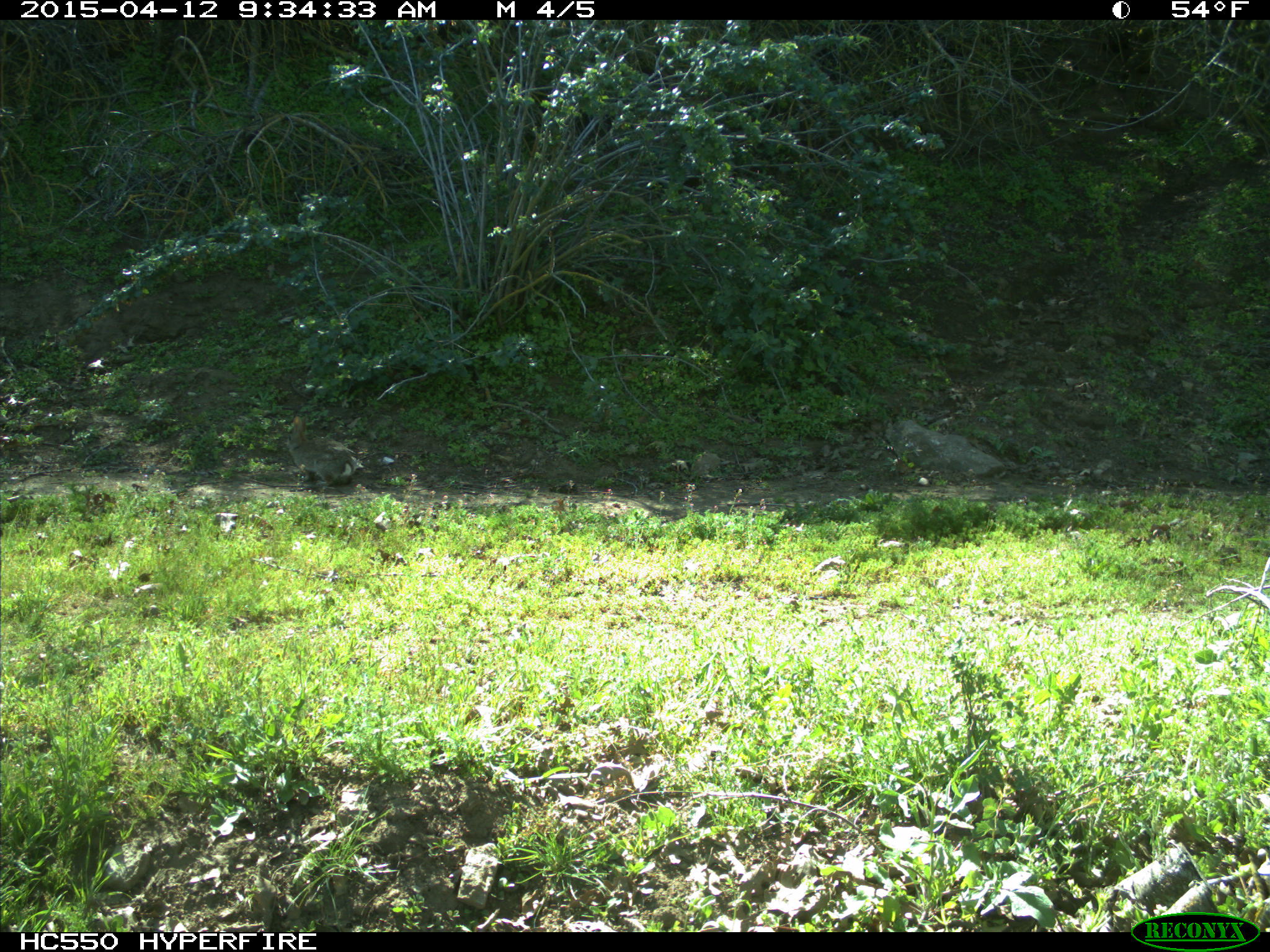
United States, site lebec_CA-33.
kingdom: Animalia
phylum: Chordata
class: Mammalia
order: Lagomorpha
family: Leporidae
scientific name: Leporidae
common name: rabbits and hares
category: unidentified rabbit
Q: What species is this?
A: Unidentified rabbit (rabbits and hares) (Leporidae).